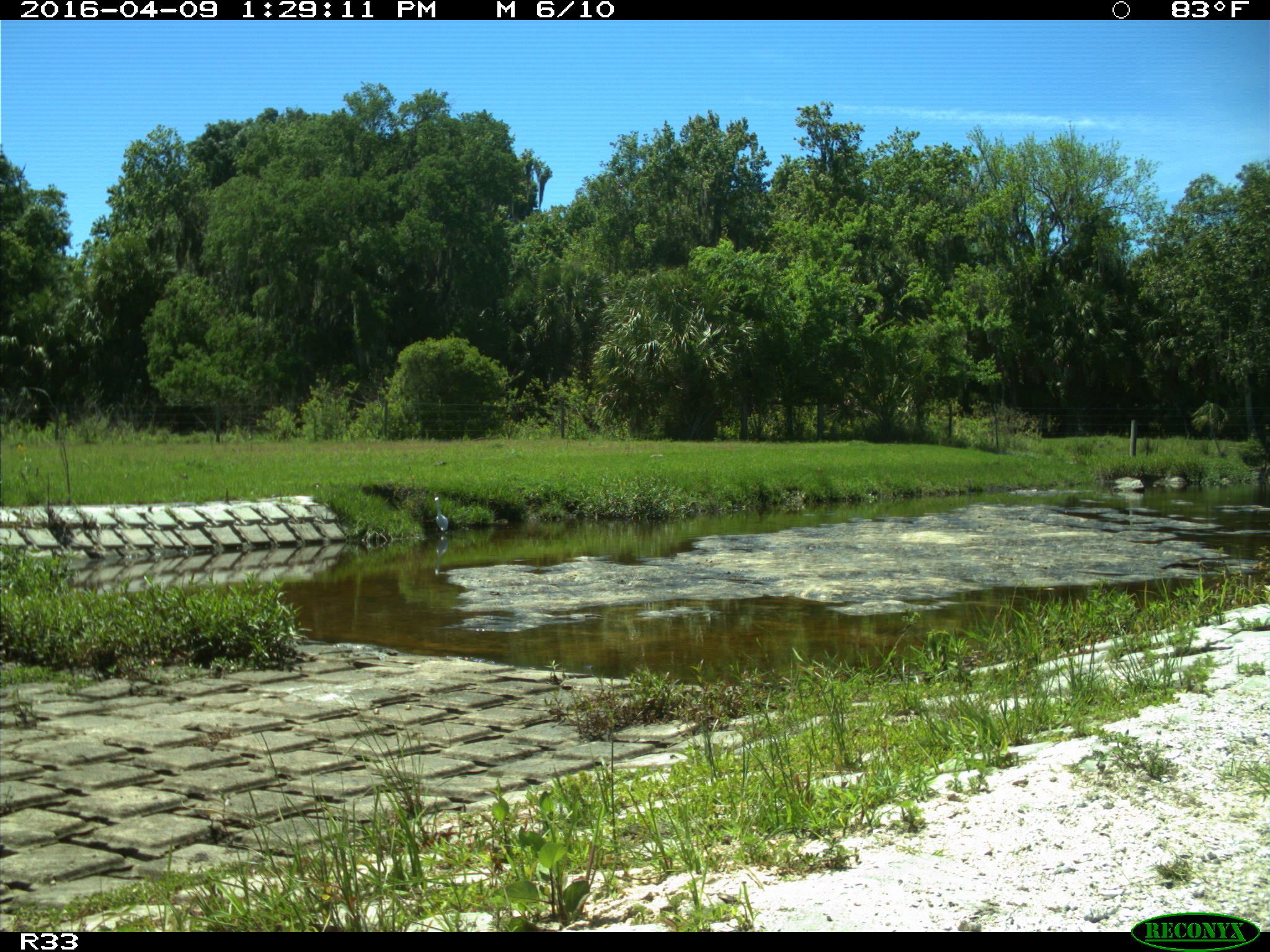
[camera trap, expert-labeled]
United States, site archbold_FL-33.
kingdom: Animalia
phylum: Chordata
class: Aves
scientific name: Aves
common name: birds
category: unidentified bird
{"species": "unidentified bird (birds) (Aves)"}